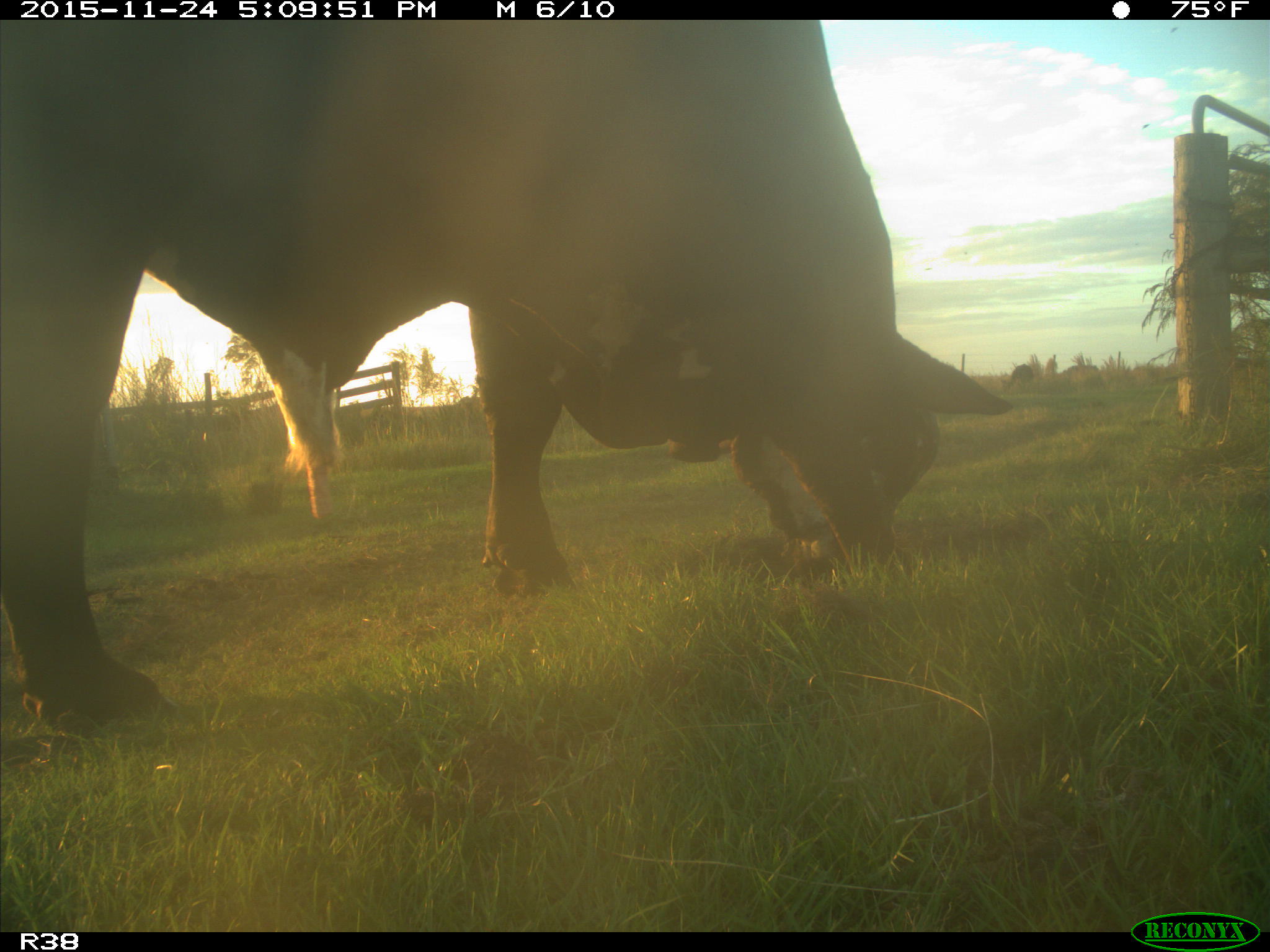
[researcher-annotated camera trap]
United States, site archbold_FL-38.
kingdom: Animalia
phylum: Chordata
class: Mammalia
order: Artiodactyla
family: Bovidae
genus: Bos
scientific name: Bos taurus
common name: domestic cow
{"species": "Bos taurus (domestic cow)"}